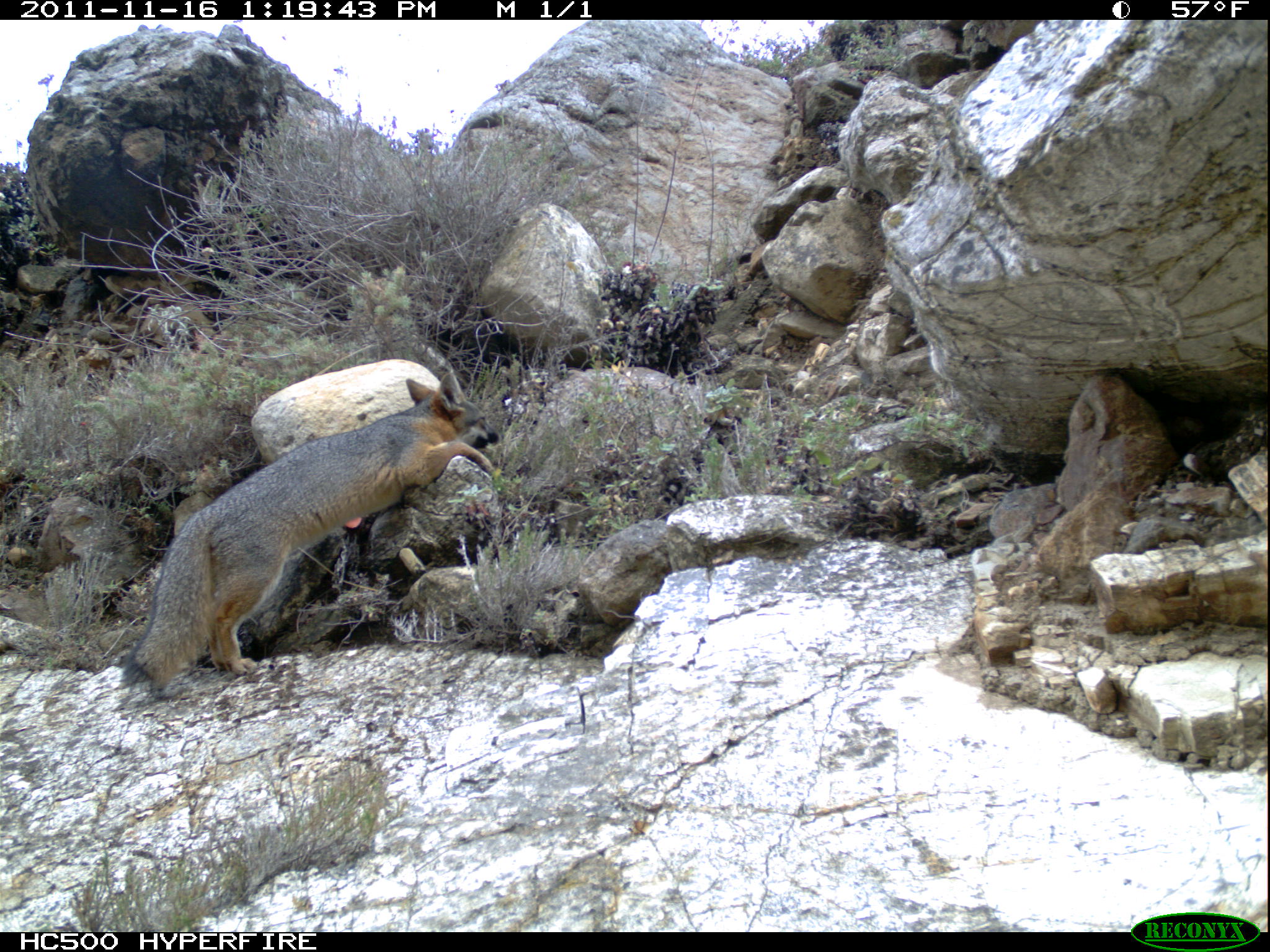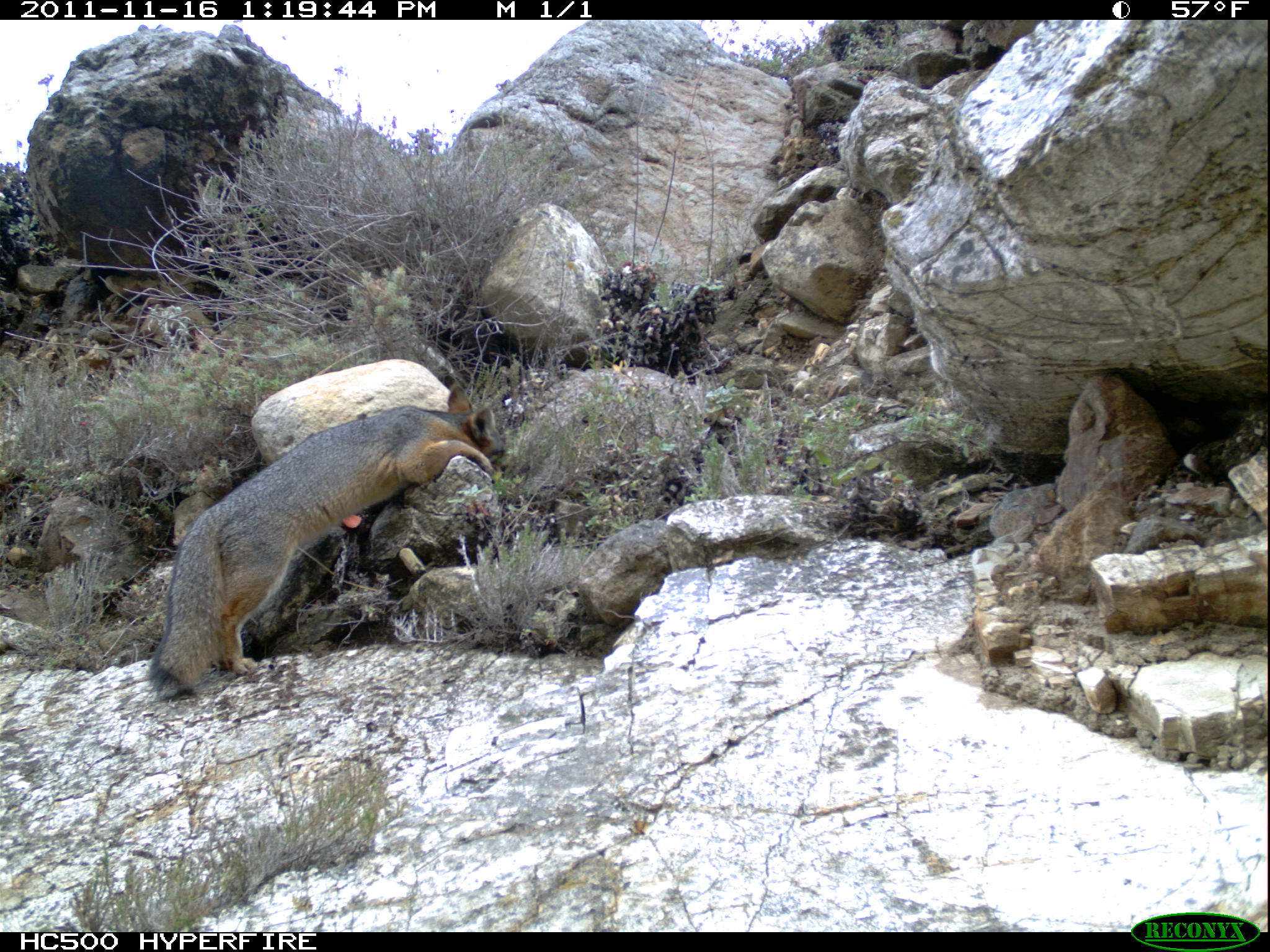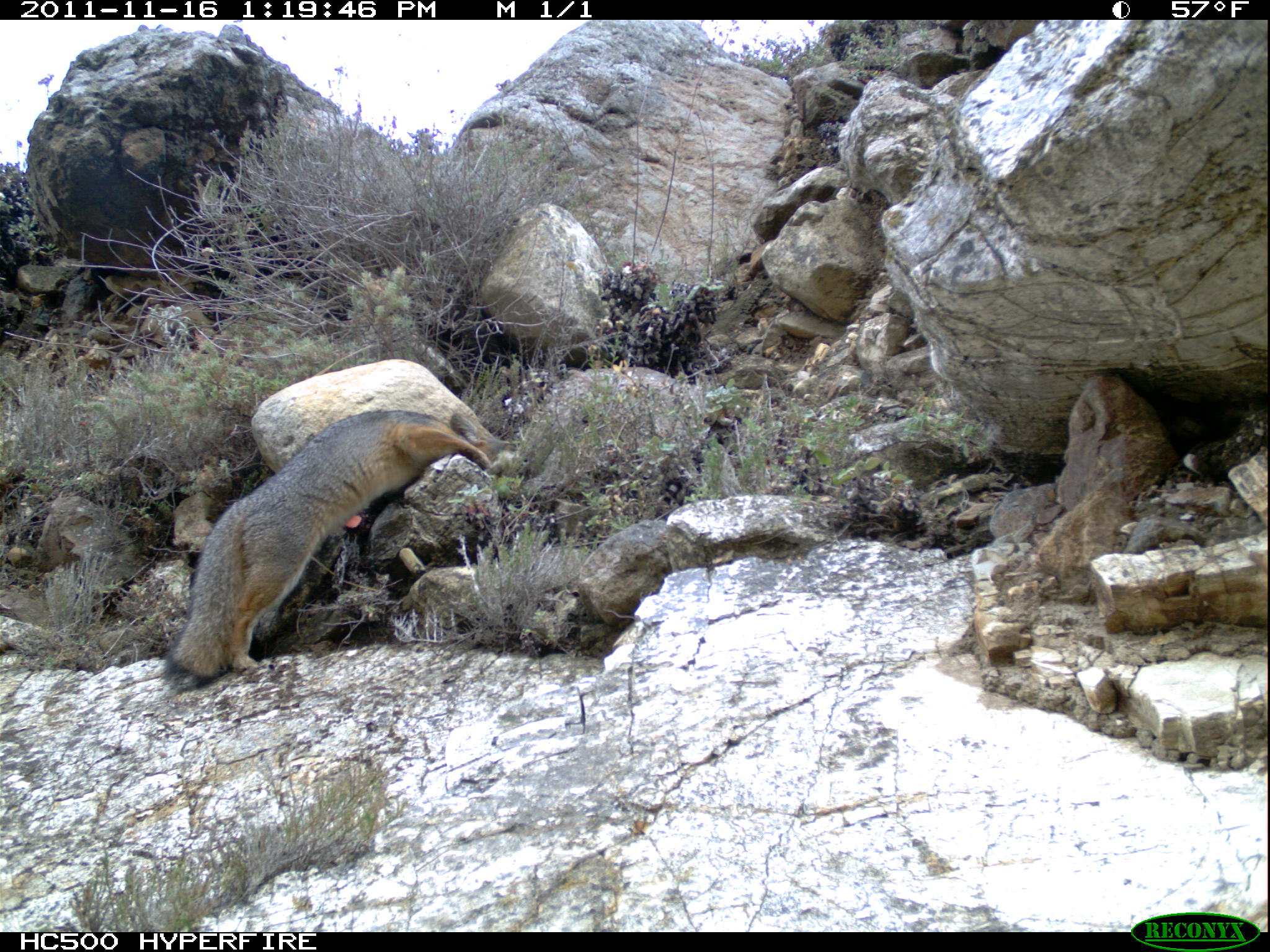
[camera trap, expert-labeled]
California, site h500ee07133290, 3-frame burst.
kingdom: Animalia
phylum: Chordata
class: Mammalia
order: Carnivora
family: Canidae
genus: Urocyon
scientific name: Urocyon littoralis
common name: island fox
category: fox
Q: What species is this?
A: Fox (island fox) (Urocyon littoralis).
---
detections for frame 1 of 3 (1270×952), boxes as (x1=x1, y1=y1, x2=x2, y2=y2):
fox: (x1=116, y1=371, x2=500, y2=698)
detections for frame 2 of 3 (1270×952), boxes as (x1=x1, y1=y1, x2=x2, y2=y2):
fox: (x1=146, y1=384, x2=508, y2=701)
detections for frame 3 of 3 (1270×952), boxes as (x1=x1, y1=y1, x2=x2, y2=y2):
fox: (x1=158, y1=408, x2=515, y2=689)